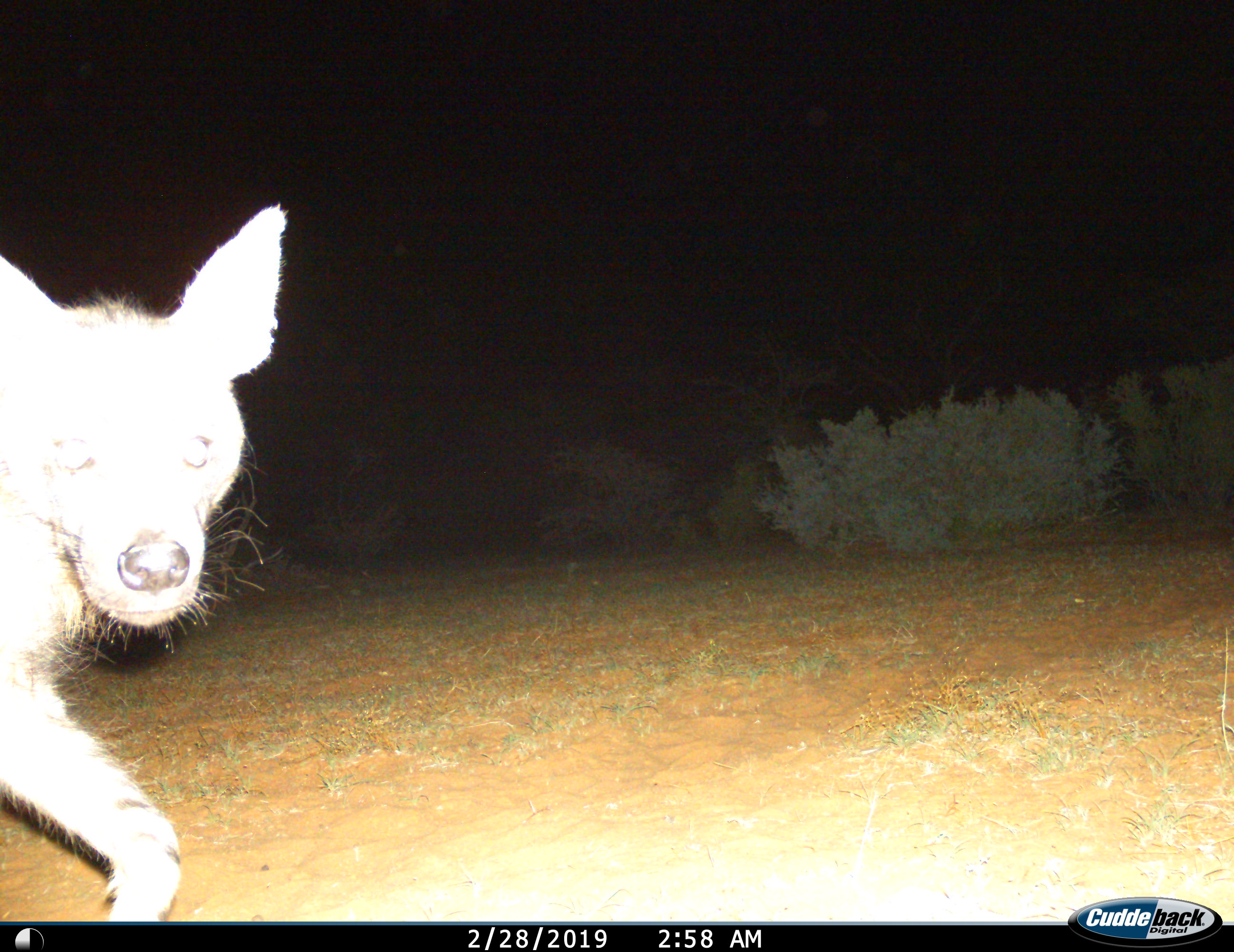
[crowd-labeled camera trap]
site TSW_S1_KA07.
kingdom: Animalia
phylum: Chordata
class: Mammalia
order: Carnivora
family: Hyaenidae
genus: Parahyaena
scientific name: Parahyaena brunnea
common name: brown hyena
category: hyenabrown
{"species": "hyenabrown (brown hyena) (Parahyaena brunnea)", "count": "1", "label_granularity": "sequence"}